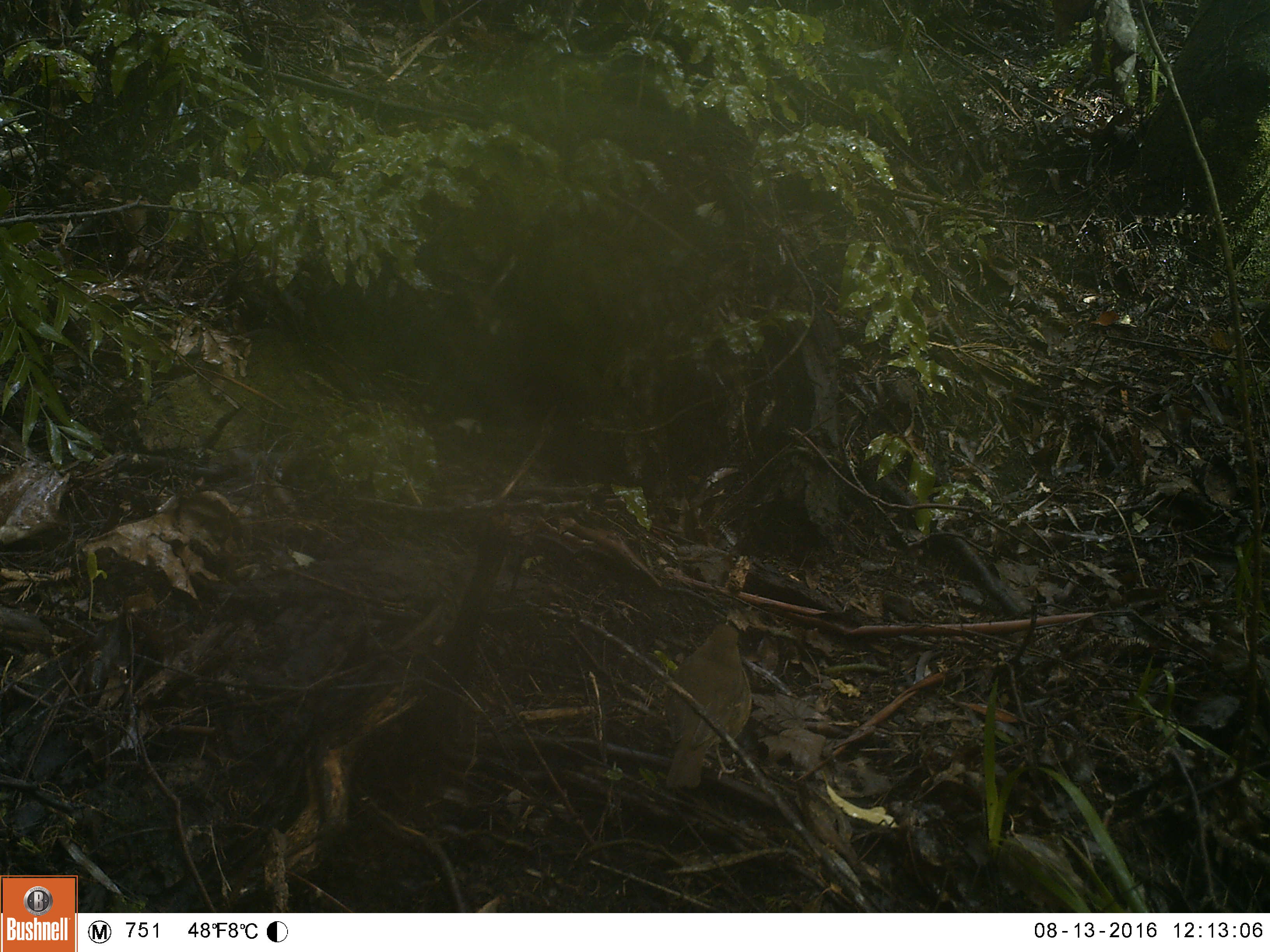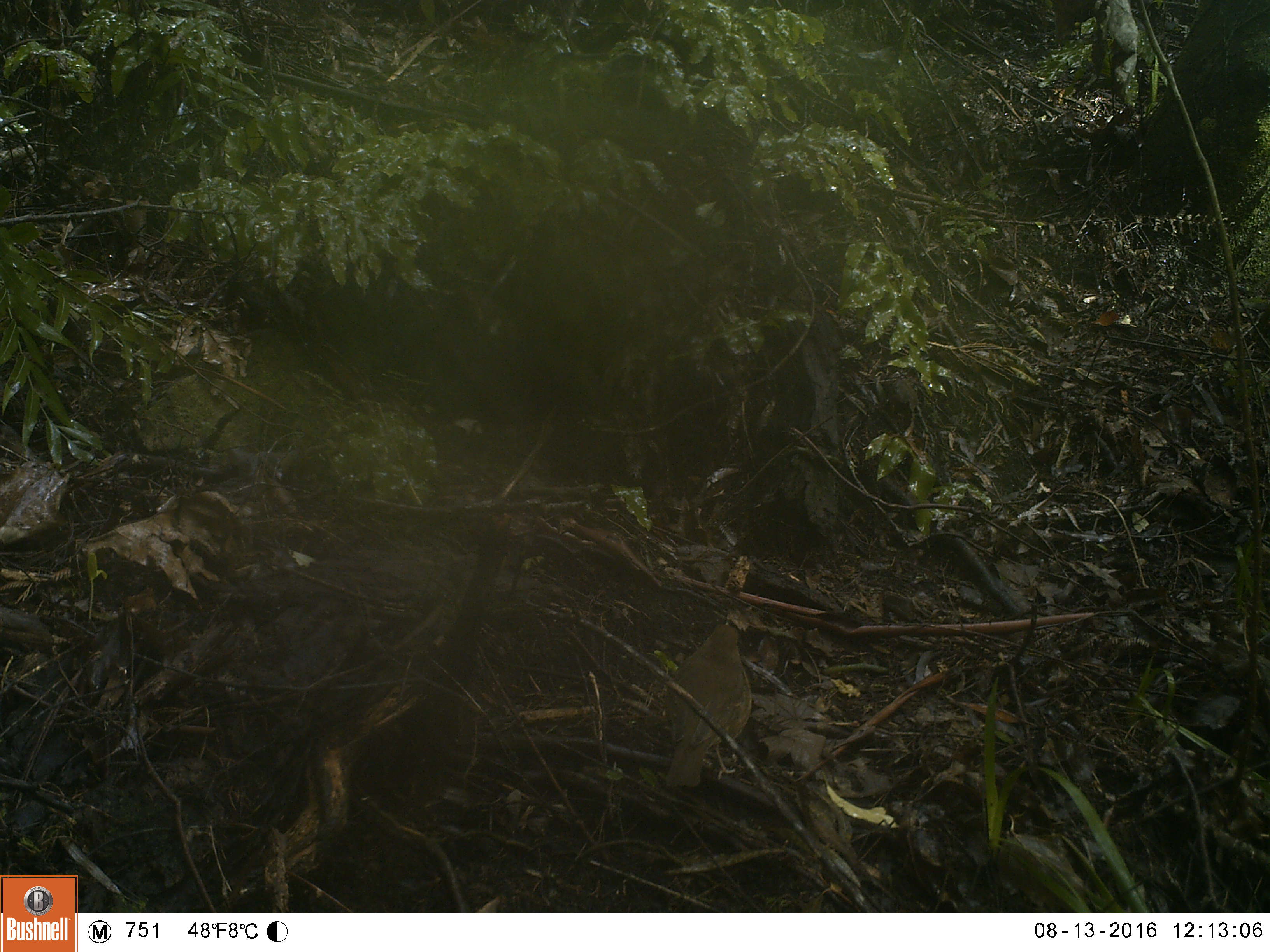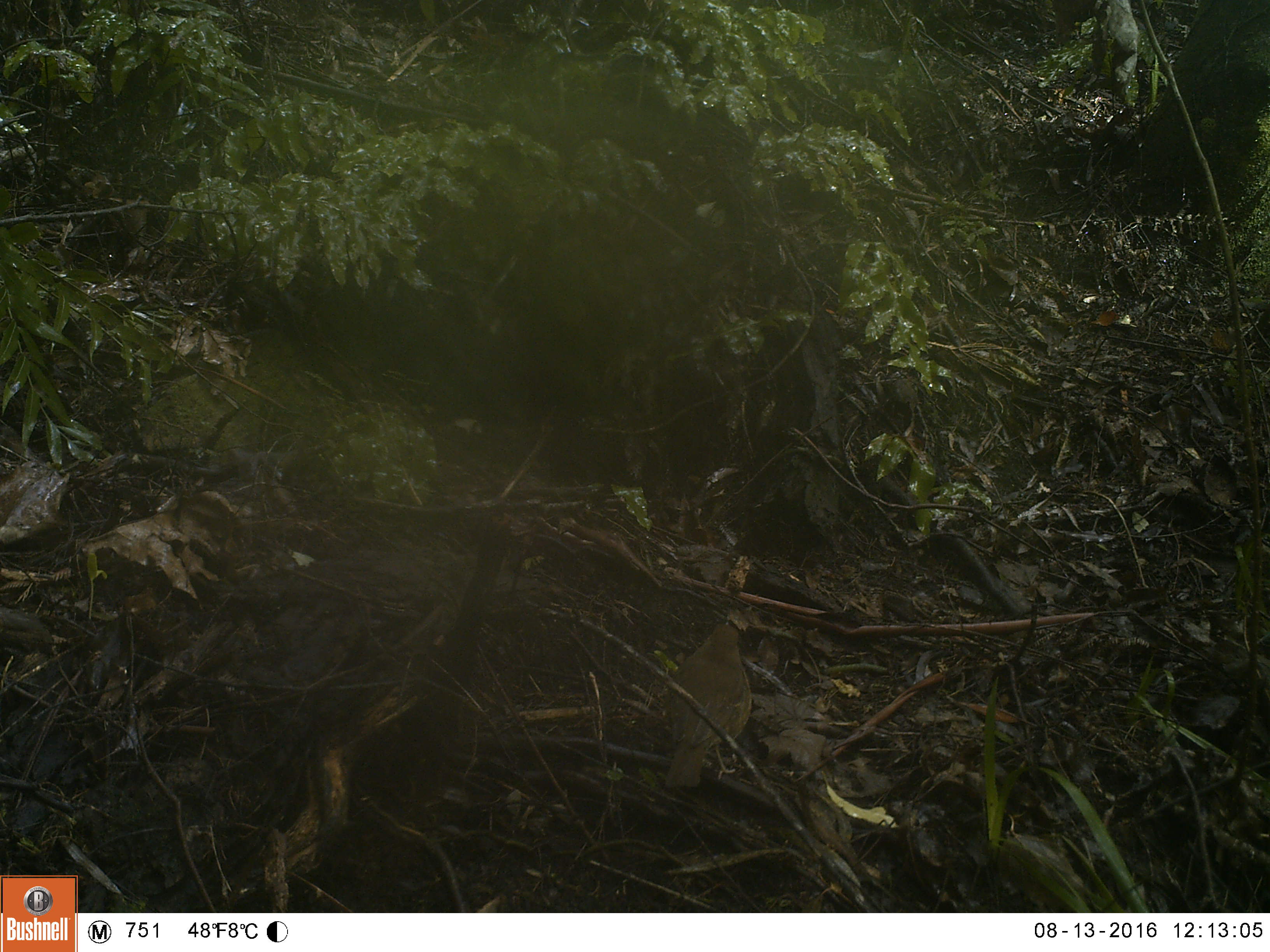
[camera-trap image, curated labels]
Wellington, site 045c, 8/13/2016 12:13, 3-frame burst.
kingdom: Animalia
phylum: Chordata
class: Aves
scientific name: Aves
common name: bird